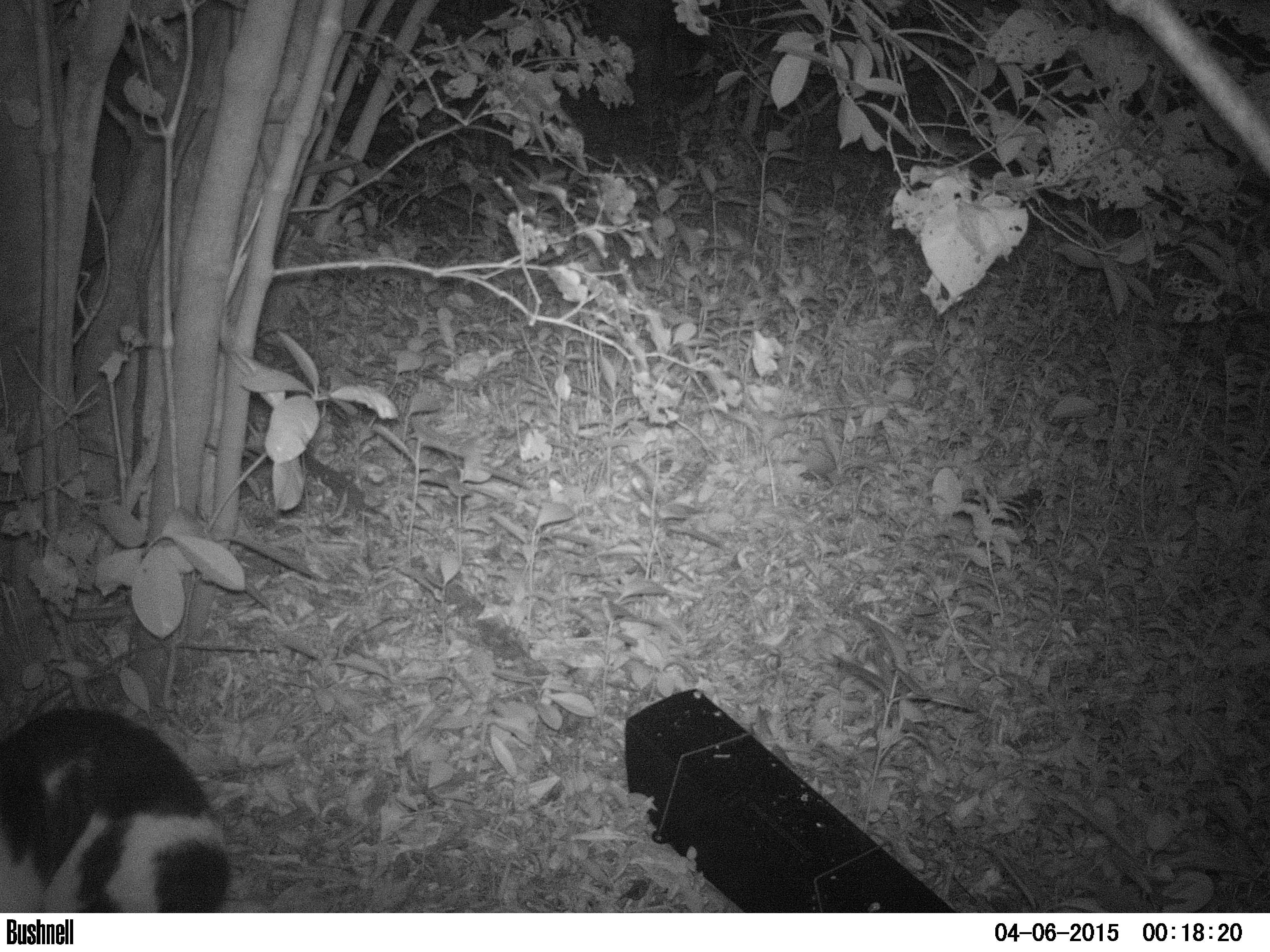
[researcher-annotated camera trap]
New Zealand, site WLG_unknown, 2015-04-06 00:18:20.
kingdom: Animalia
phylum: Chordata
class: Mammalia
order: Carnivora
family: Felidae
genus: Felis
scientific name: Felis catus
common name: domestic cat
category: cat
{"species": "cat (domestic cat) (Felis catus)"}